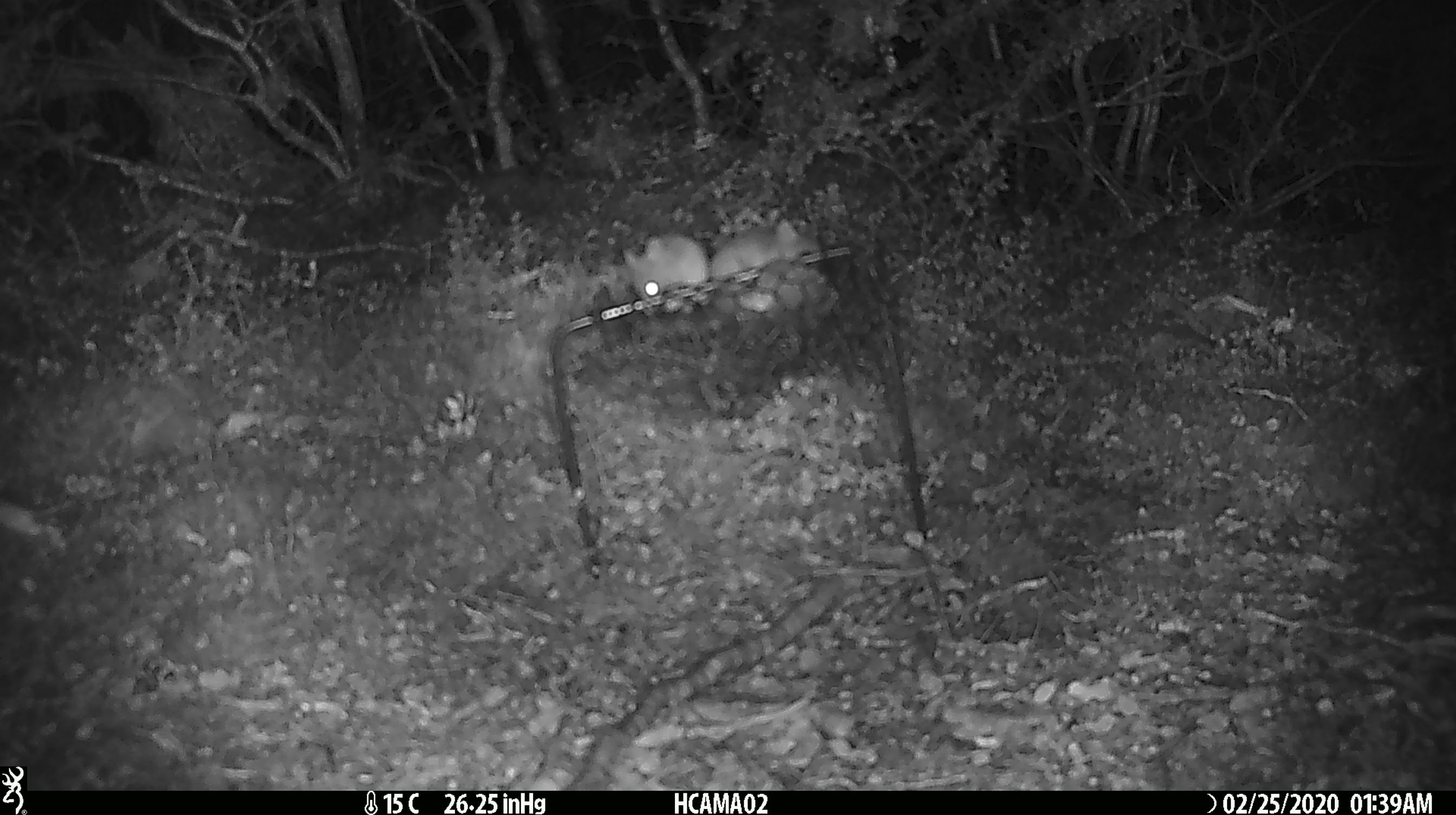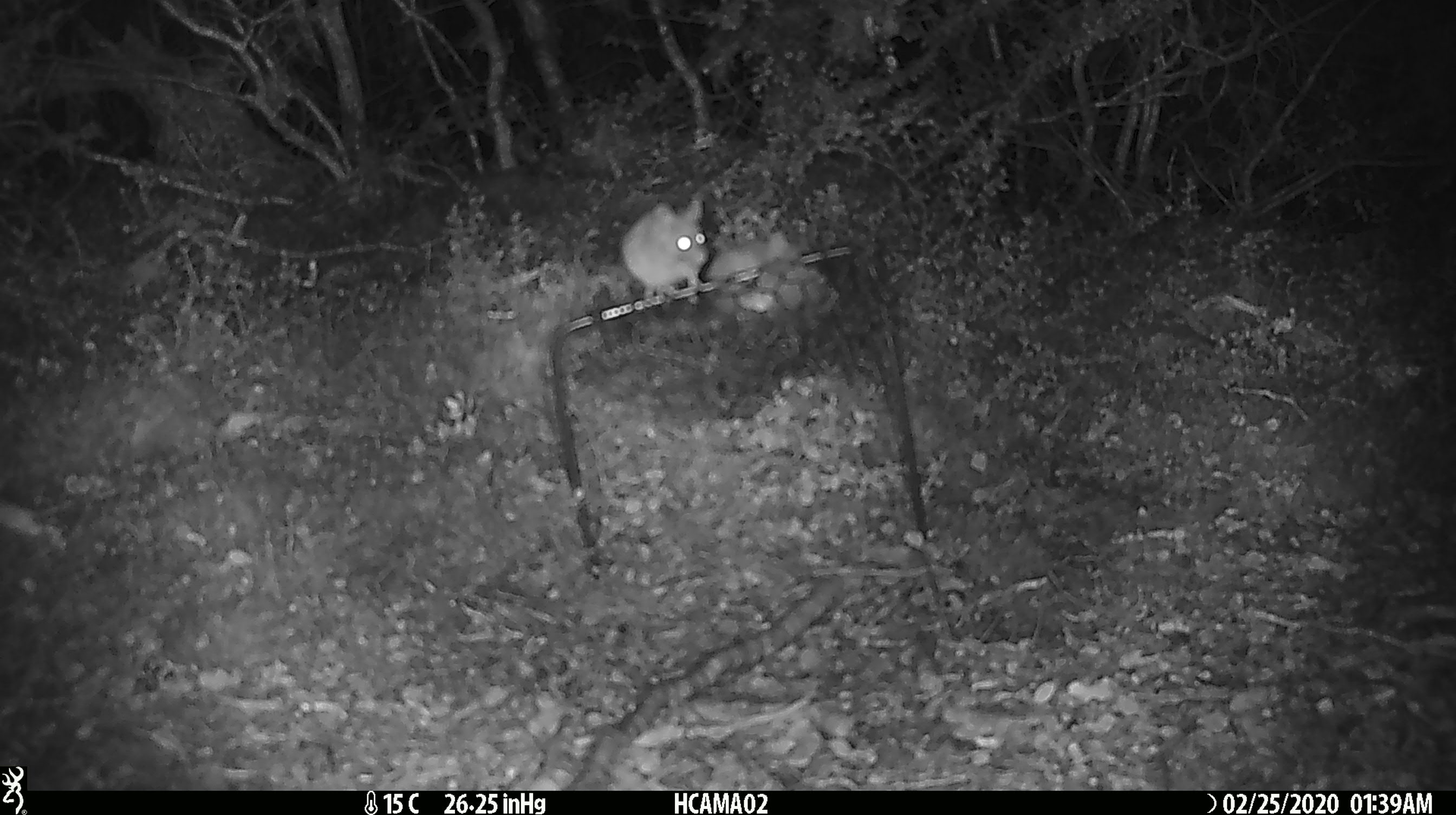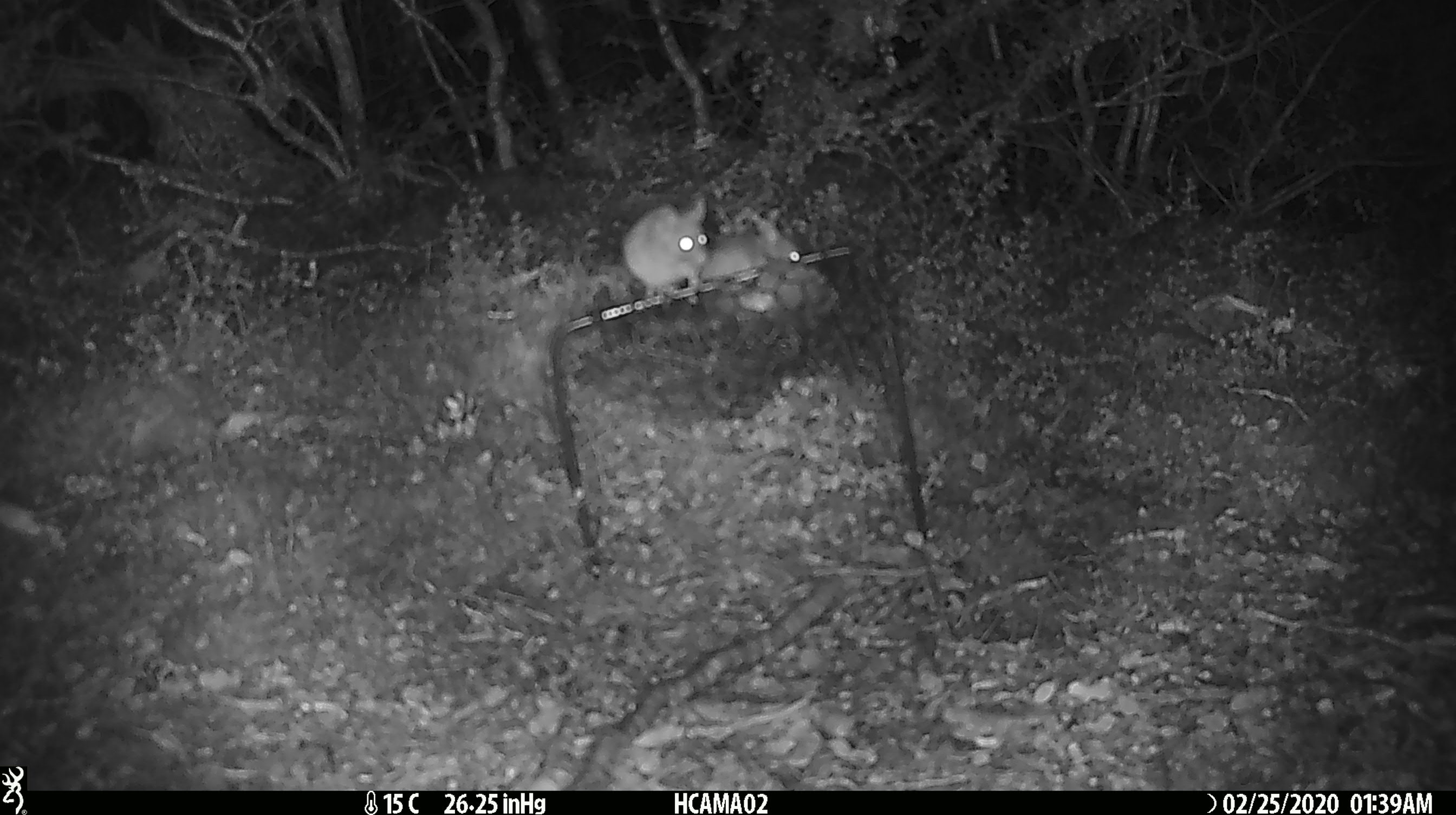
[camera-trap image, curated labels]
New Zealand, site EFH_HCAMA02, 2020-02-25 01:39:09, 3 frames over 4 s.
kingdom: Animalia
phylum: Chordata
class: Mammalia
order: Rodentia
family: Muridae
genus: Mus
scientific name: Mus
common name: mouse